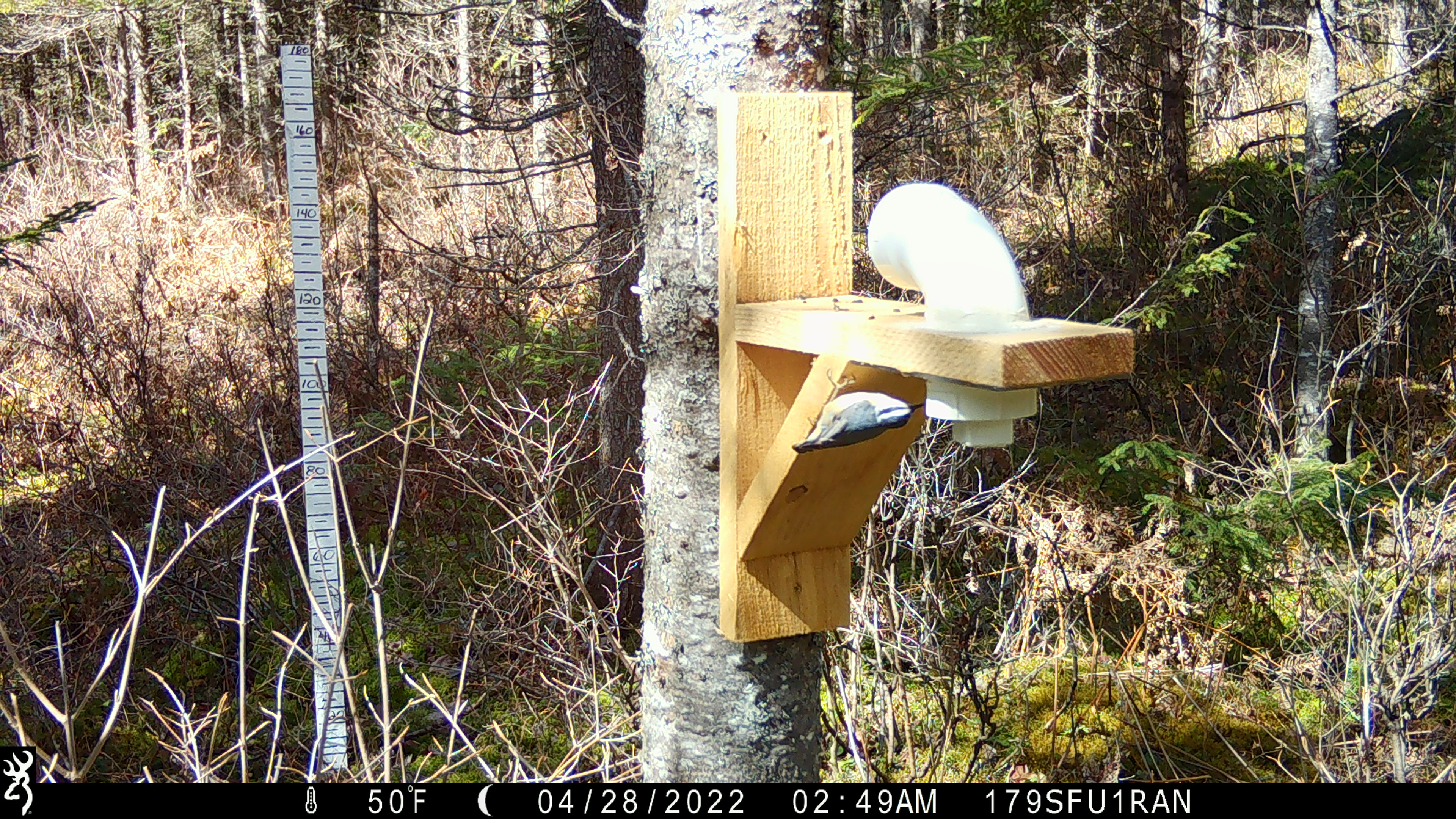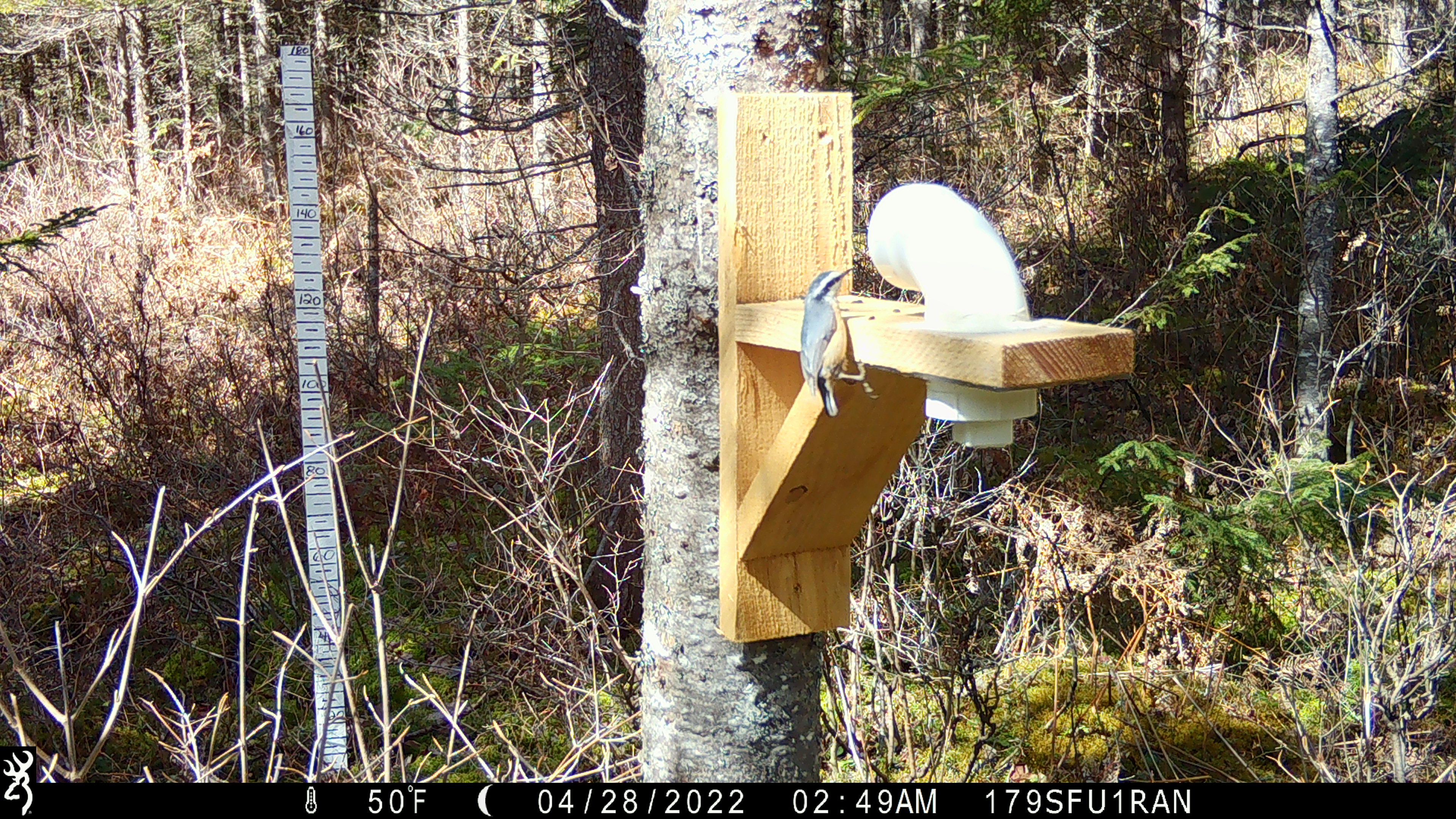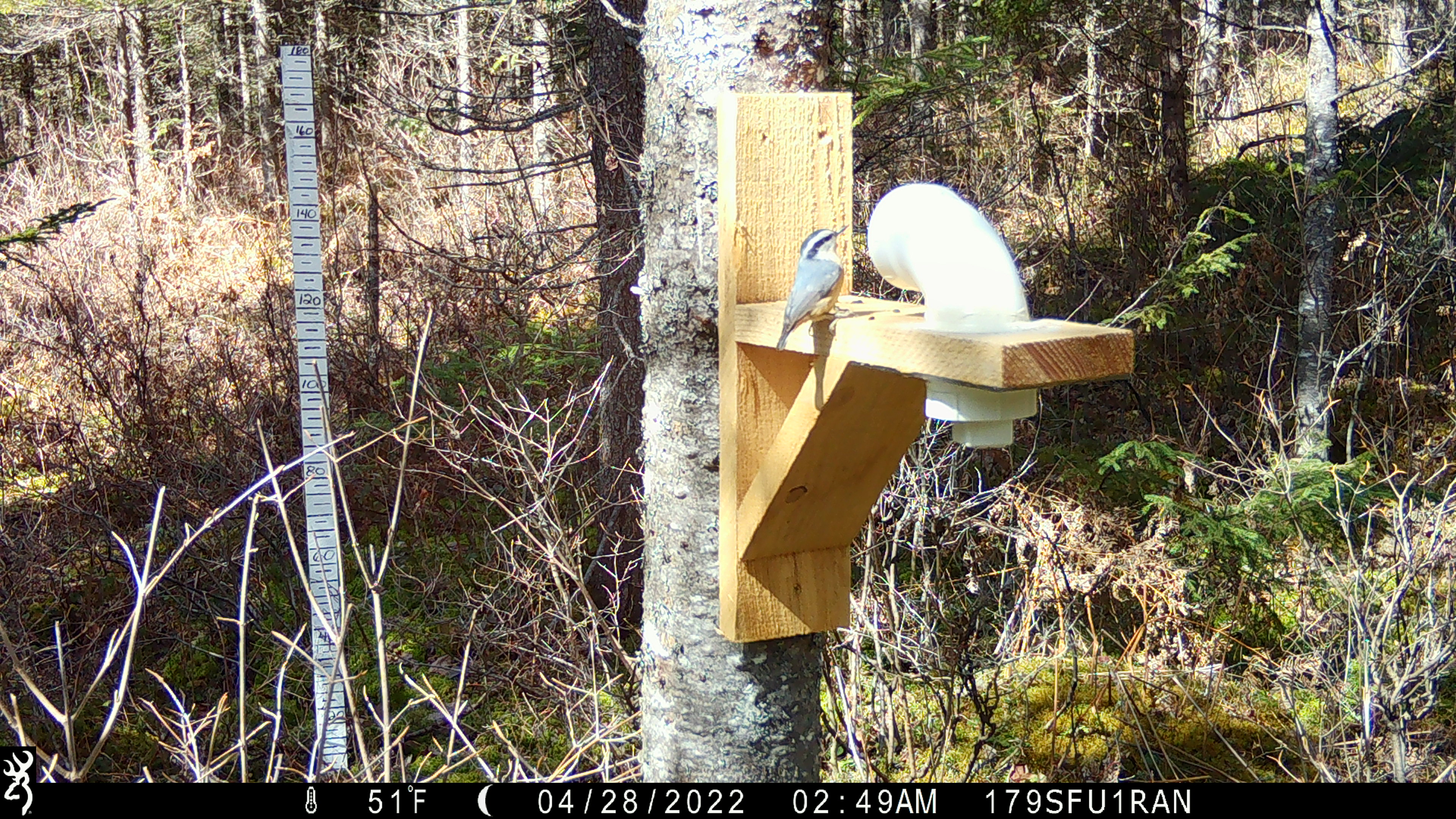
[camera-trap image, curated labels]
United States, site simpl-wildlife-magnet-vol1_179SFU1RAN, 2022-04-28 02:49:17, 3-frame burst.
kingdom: Animalia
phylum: Chordata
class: Aves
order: Passeriformes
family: Sittidae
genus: Sitta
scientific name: Sitta canadensis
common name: red-breasted nuthatch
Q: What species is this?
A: Red-breasted nuthatch (Sitta canadensis).